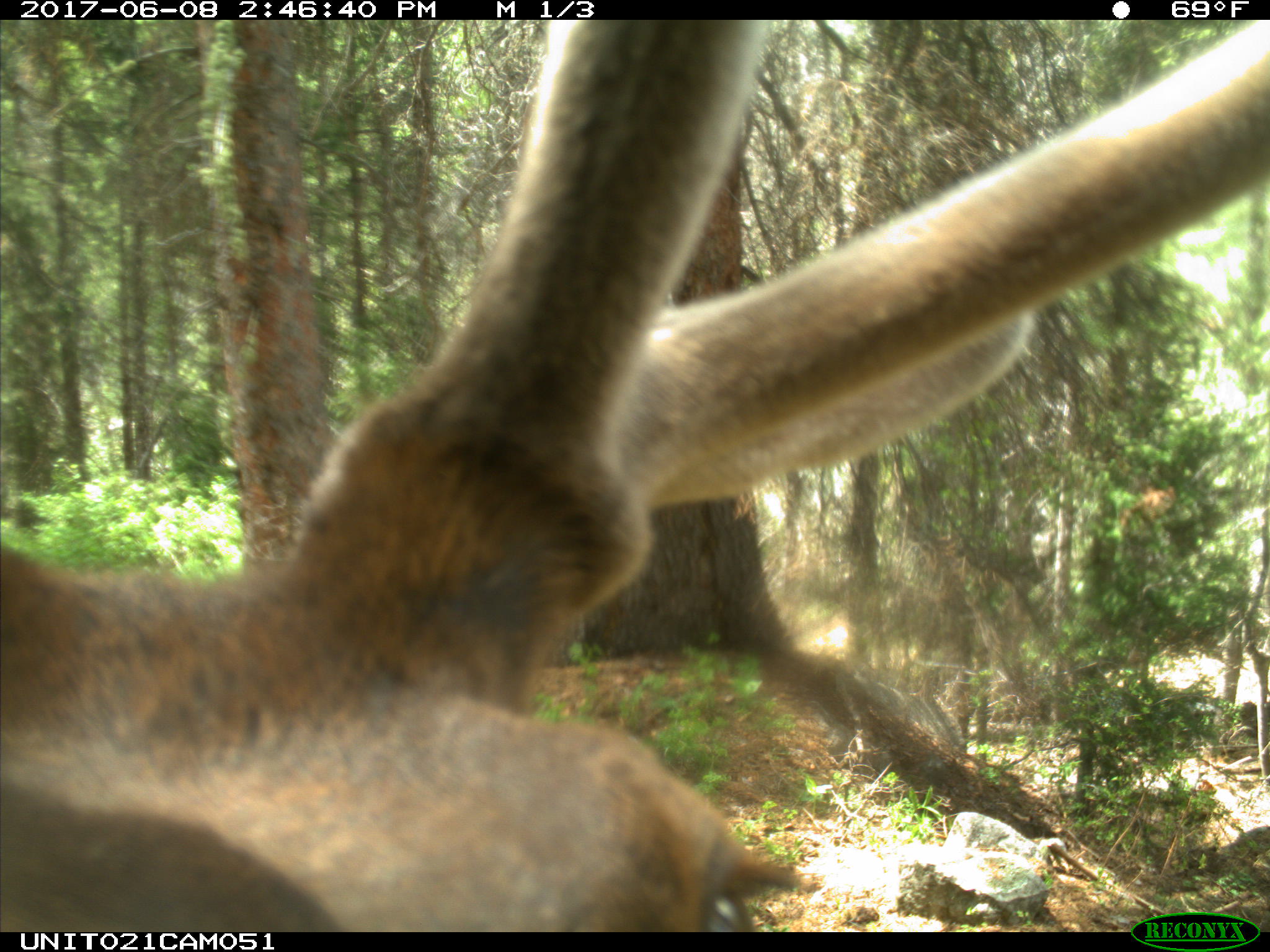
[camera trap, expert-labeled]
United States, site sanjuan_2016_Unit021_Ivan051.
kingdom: Animalia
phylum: Chordata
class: Mammalia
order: Artiodactyla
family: Cervidae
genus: Cervus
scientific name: Cervus elaphus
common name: red deer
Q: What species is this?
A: Cervus elaphus (red deer).